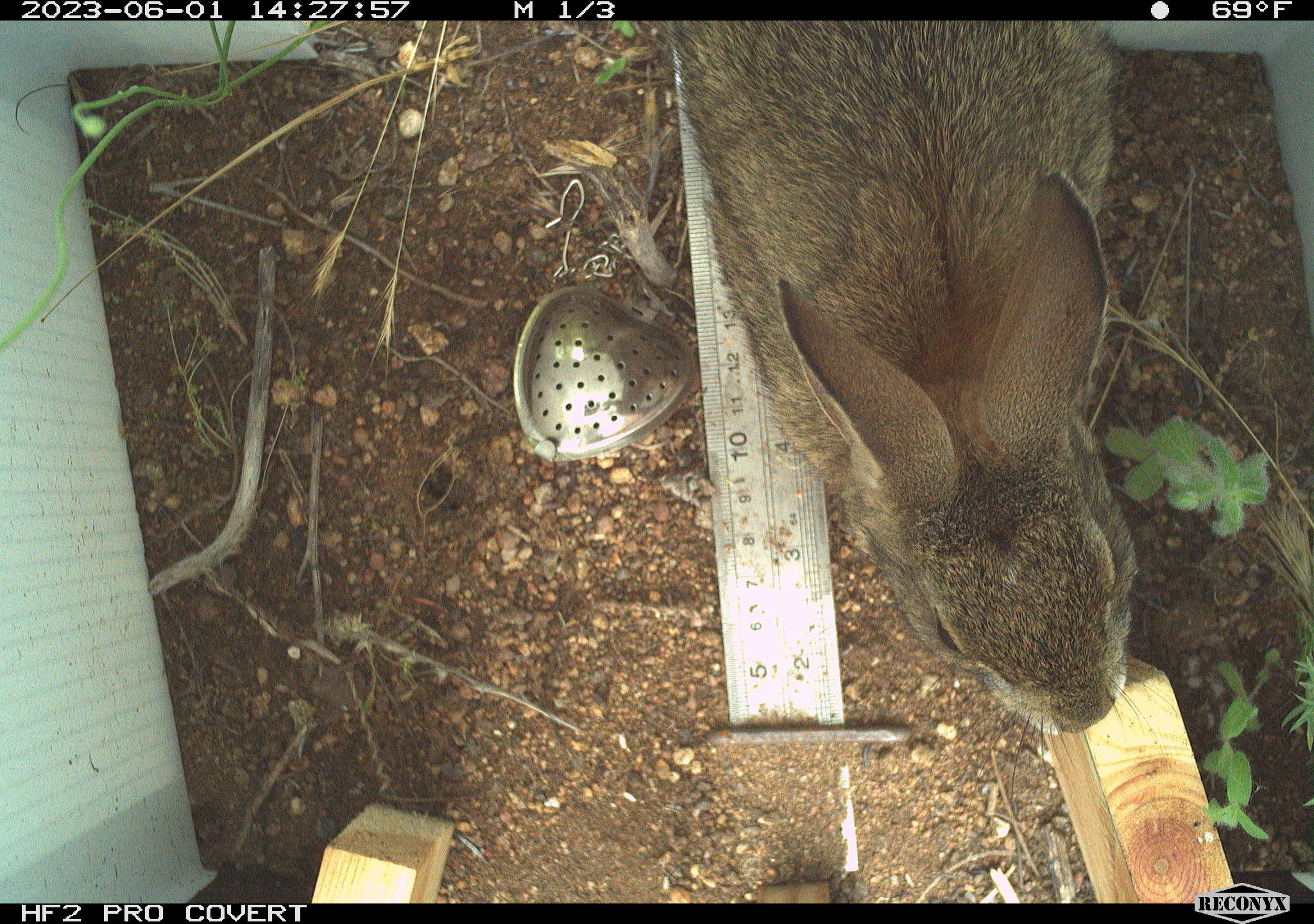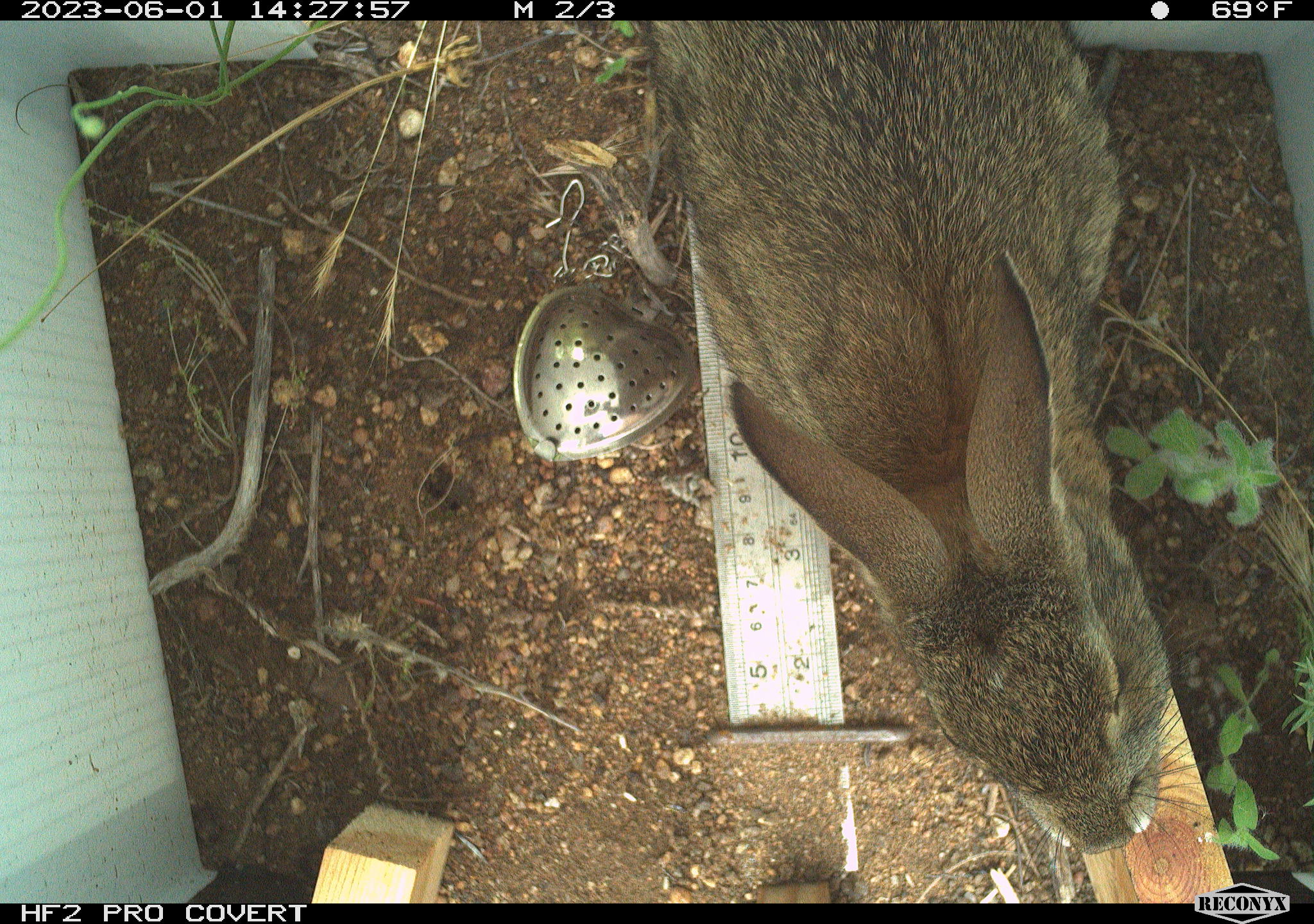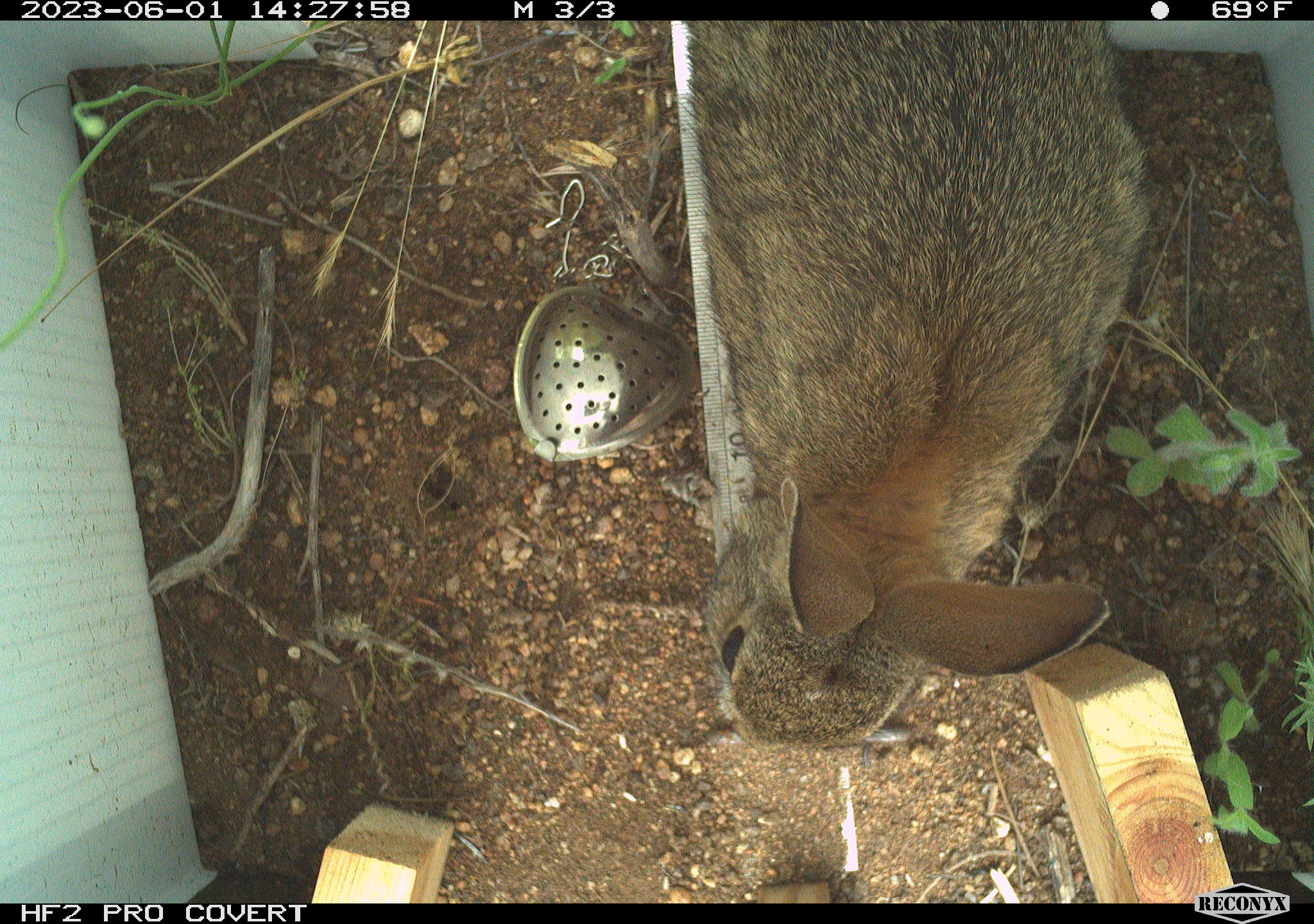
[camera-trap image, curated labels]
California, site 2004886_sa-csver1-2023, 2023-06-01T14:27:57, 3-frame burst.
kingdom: Animalia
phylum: Chordata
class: Mammalia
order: Lagomorpha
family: Leporidae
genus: Sylvilagus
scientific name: Sylvilagus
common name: cottontail rabbits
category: sylvilagus species